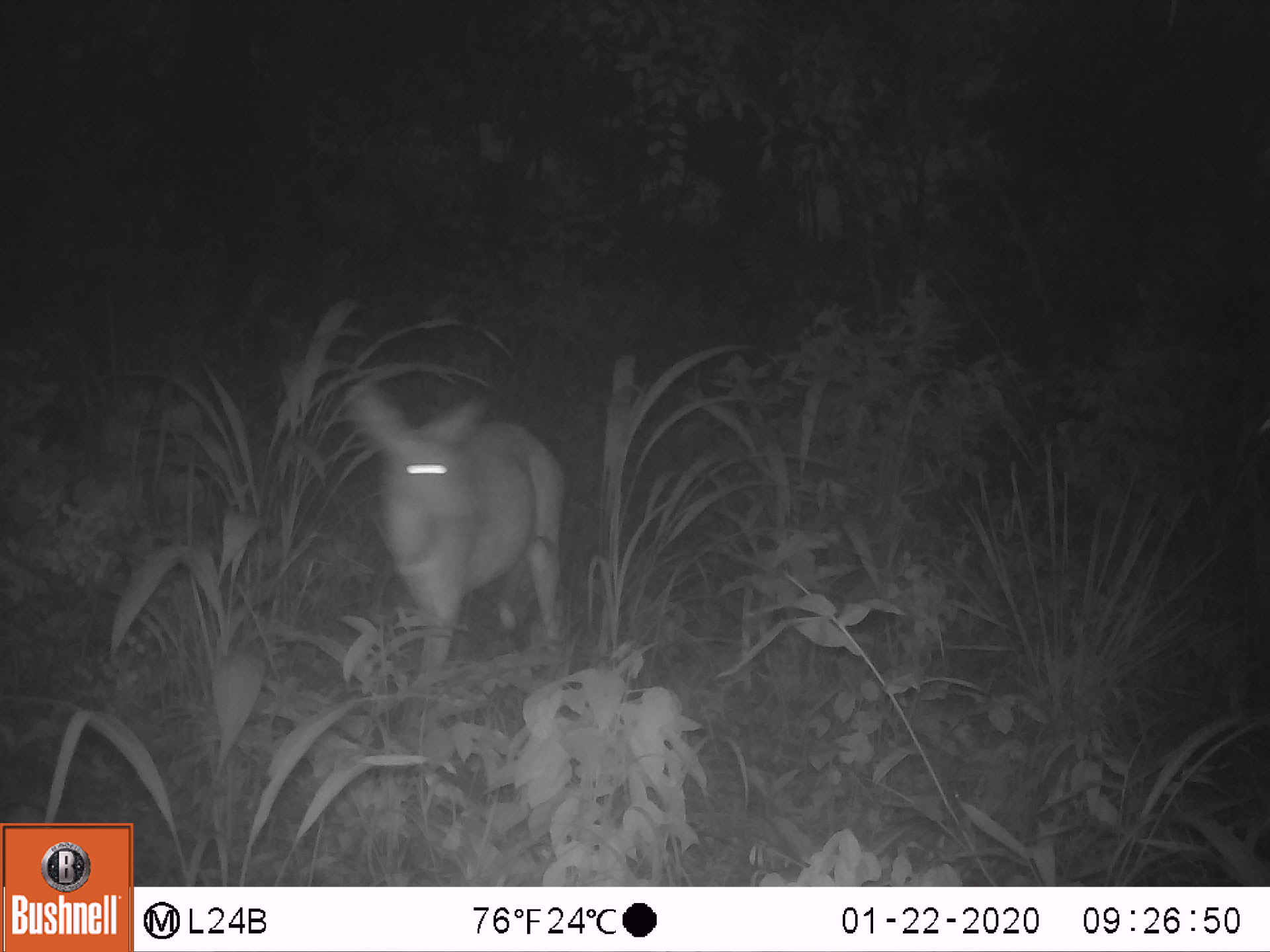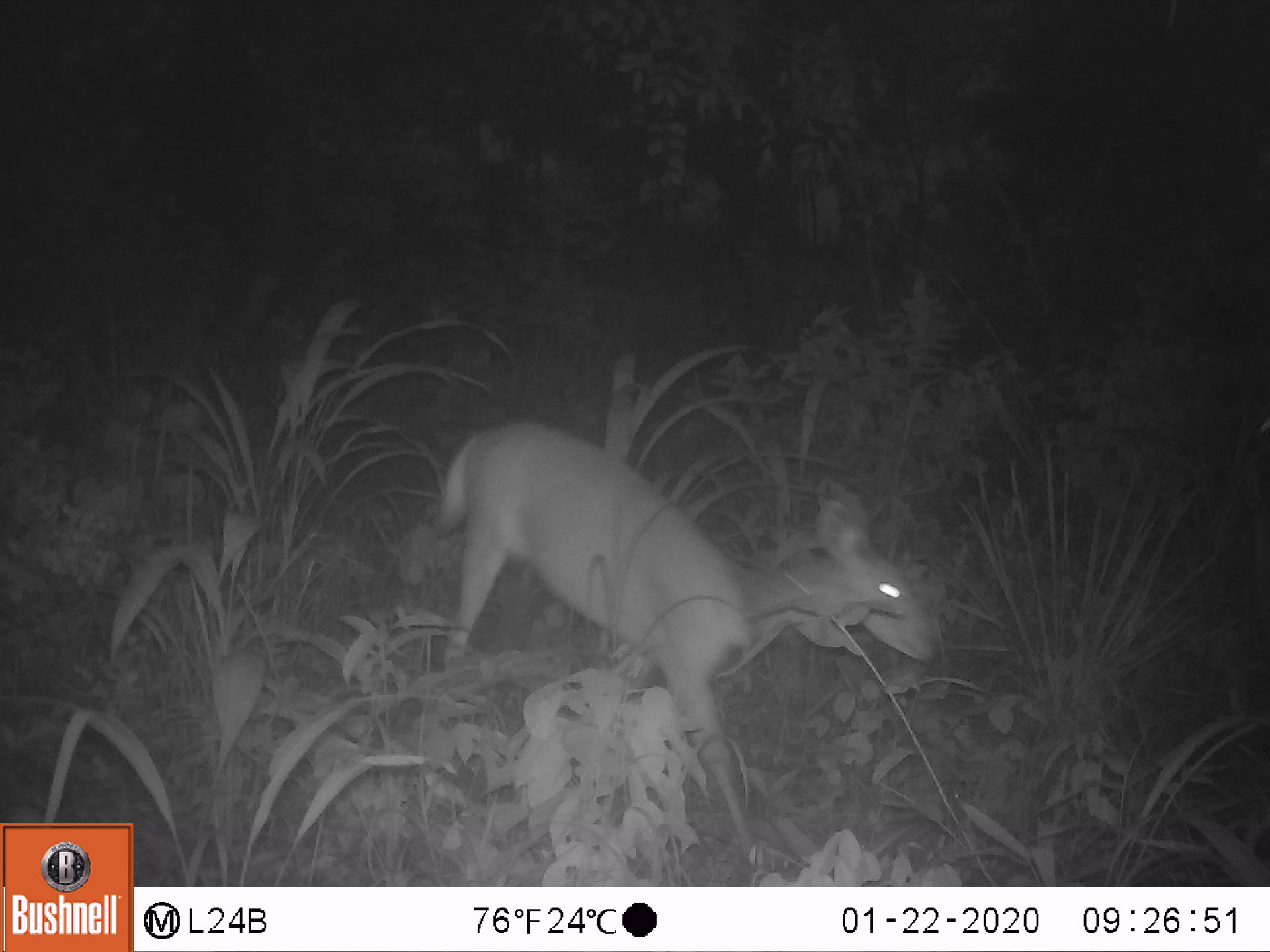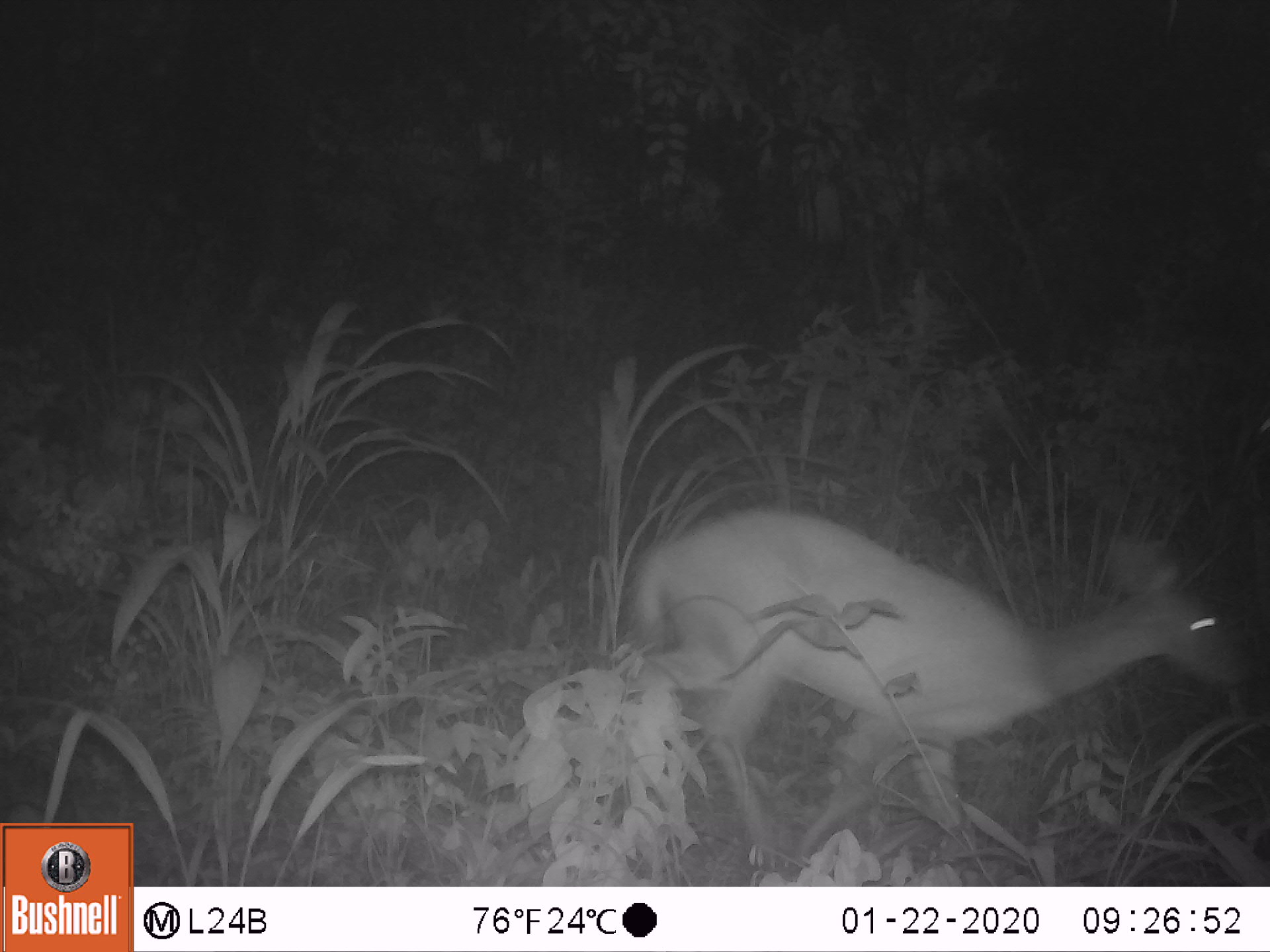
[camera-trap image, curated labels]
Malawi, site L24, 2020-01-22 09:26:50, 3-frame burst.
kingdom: Animalia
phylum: Chordata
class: Mammalia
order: Artiodactyla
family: Bovidae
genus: Tragelaphus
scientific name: Tragelaphus sylvaticus sylvaticus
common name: cape bushbuck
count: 1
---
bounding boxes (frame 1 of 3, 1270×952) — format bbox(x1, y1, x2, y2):
cape bushbuck: bbox(343, 376, 572, 698)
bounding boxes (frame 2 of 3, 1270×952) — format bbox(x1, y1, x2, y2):
cape bushbuck: bbox(441, 416, 950, 824)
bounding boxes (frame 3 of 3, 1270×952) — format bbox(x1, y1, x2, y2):
cape bushbuck: bbox(624, 490, 1249, 843)